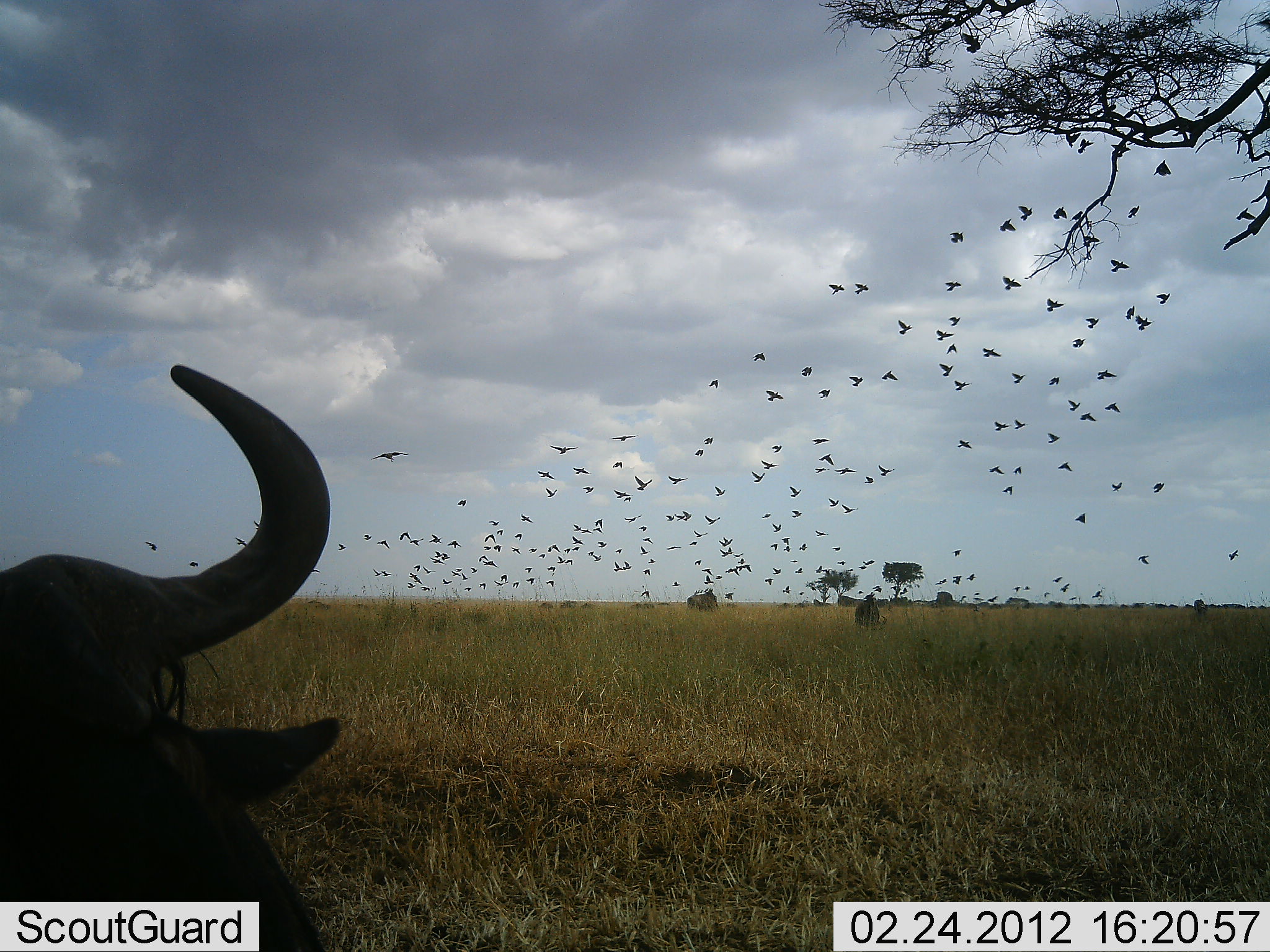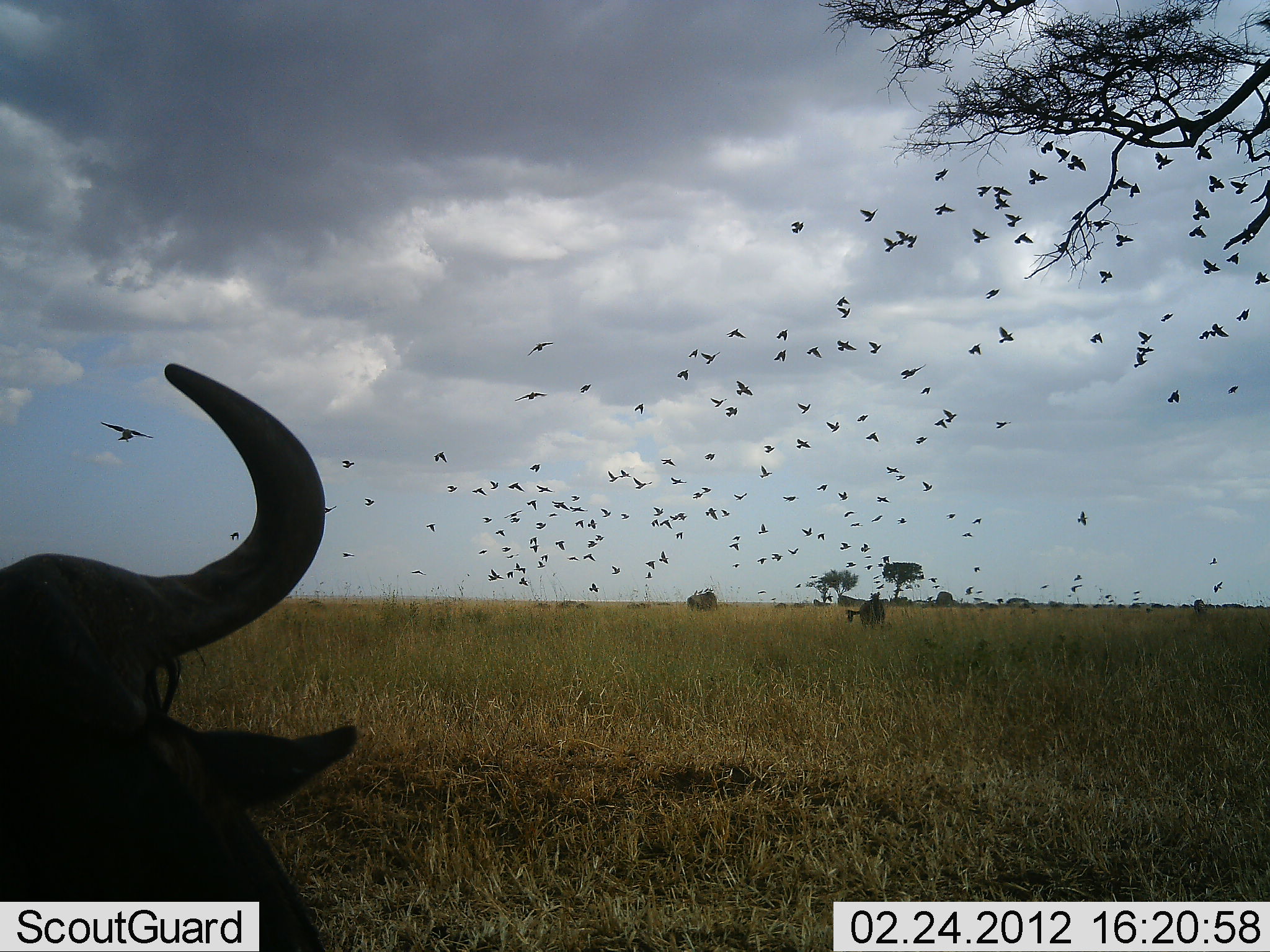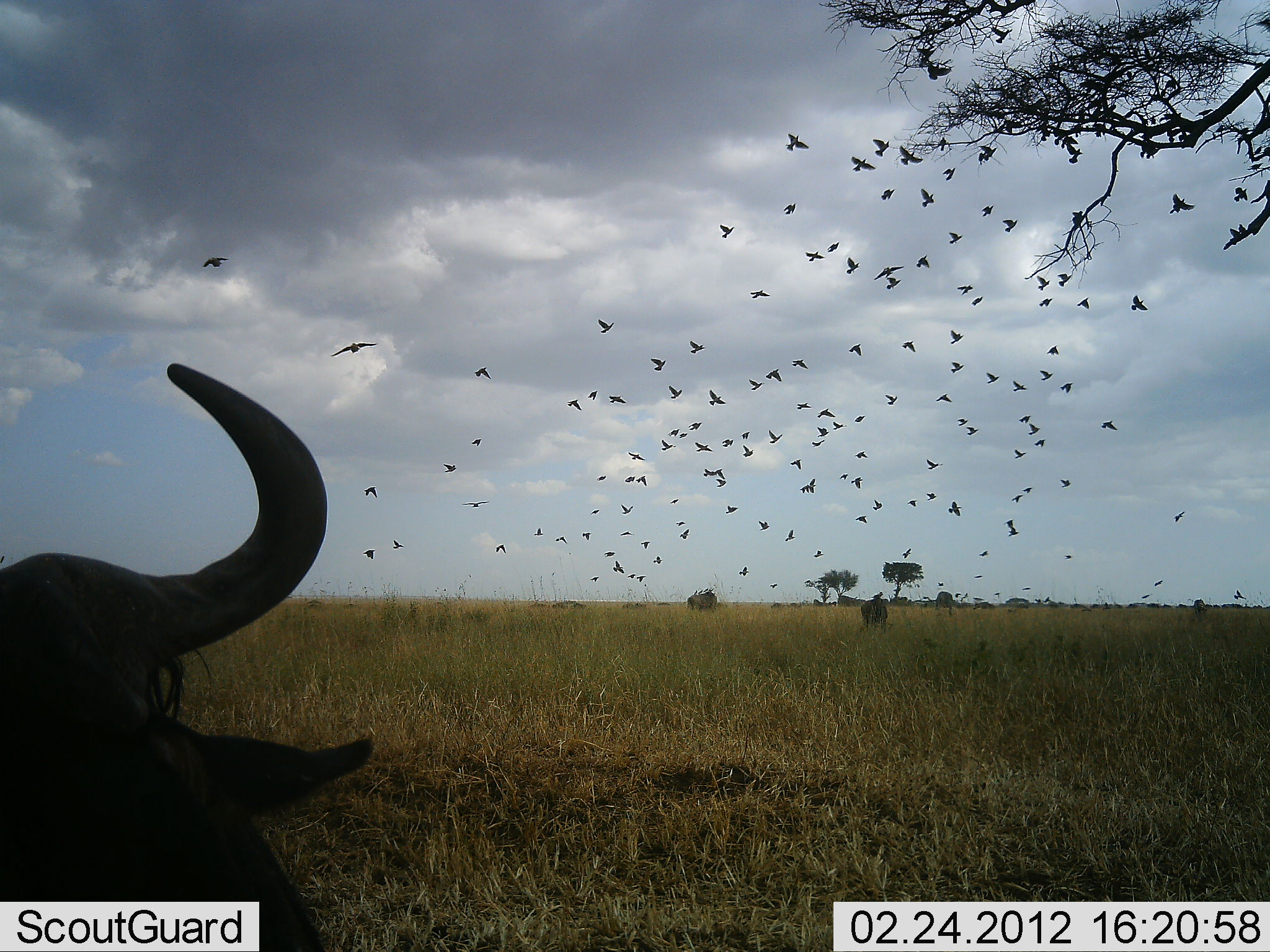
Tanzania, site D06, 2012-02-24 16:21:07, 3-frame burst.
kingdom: Animalia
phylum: Chordata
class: Aves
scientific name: Aves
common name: bird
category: otherbird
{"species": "otherbird (bird) (Aves)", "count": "51+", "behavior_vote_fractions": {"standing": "0%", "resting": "0%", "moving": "100%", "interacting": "0%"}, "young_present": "0%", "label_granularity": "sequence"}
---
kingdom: Animalia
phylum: Chordata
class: Mammalia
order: Artiodactyla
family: Bovidae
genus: Connochaetes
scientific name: Connochaetes taurinus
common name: blue wildebeest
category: wildebeest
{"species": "wildebeest (blue wildebeest) (Connochaetes taurinus)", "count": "2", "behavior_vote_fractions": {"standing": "76%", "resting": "41%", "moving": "0%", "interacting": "0%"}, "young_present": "0%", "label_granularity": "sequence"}